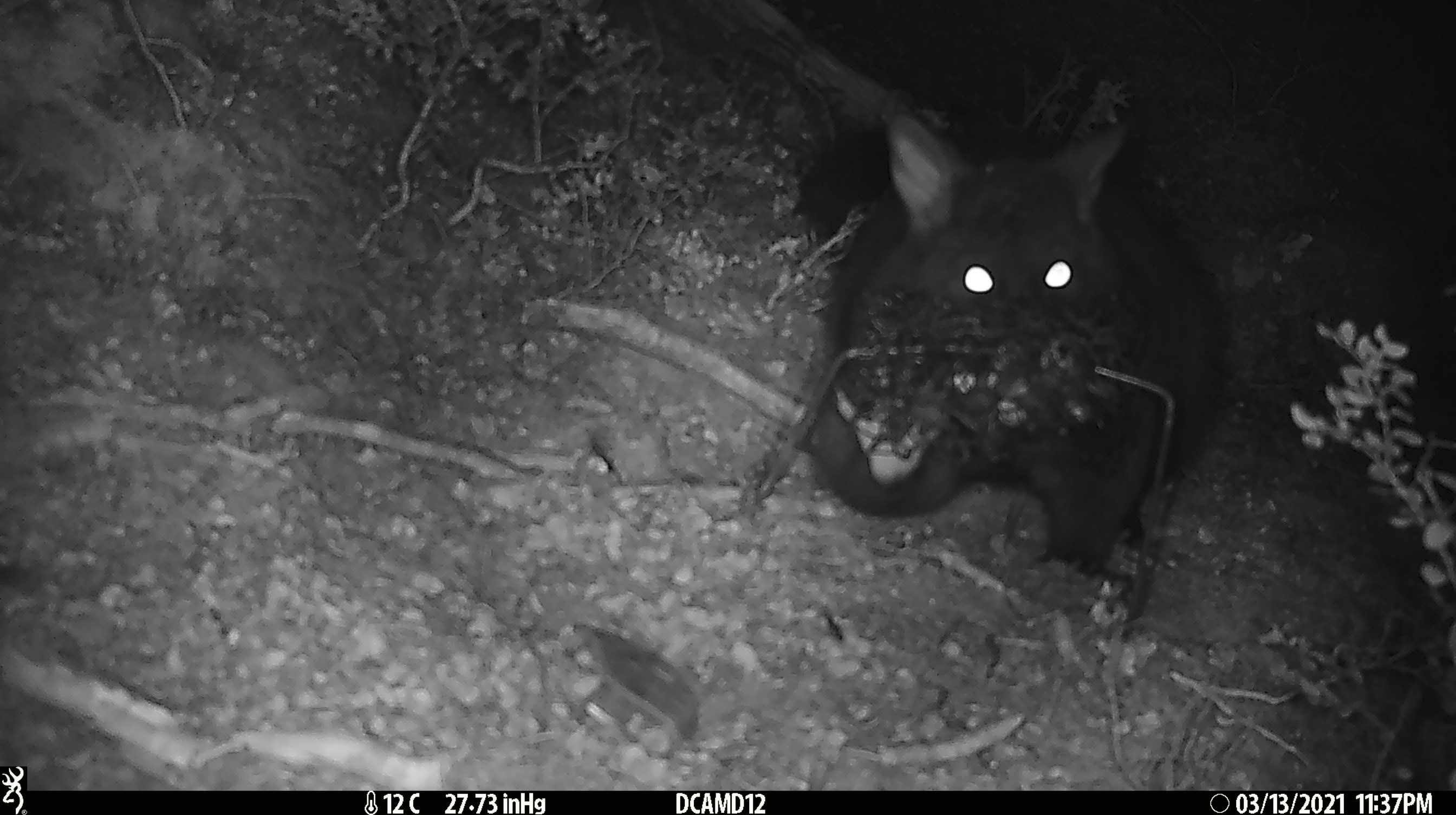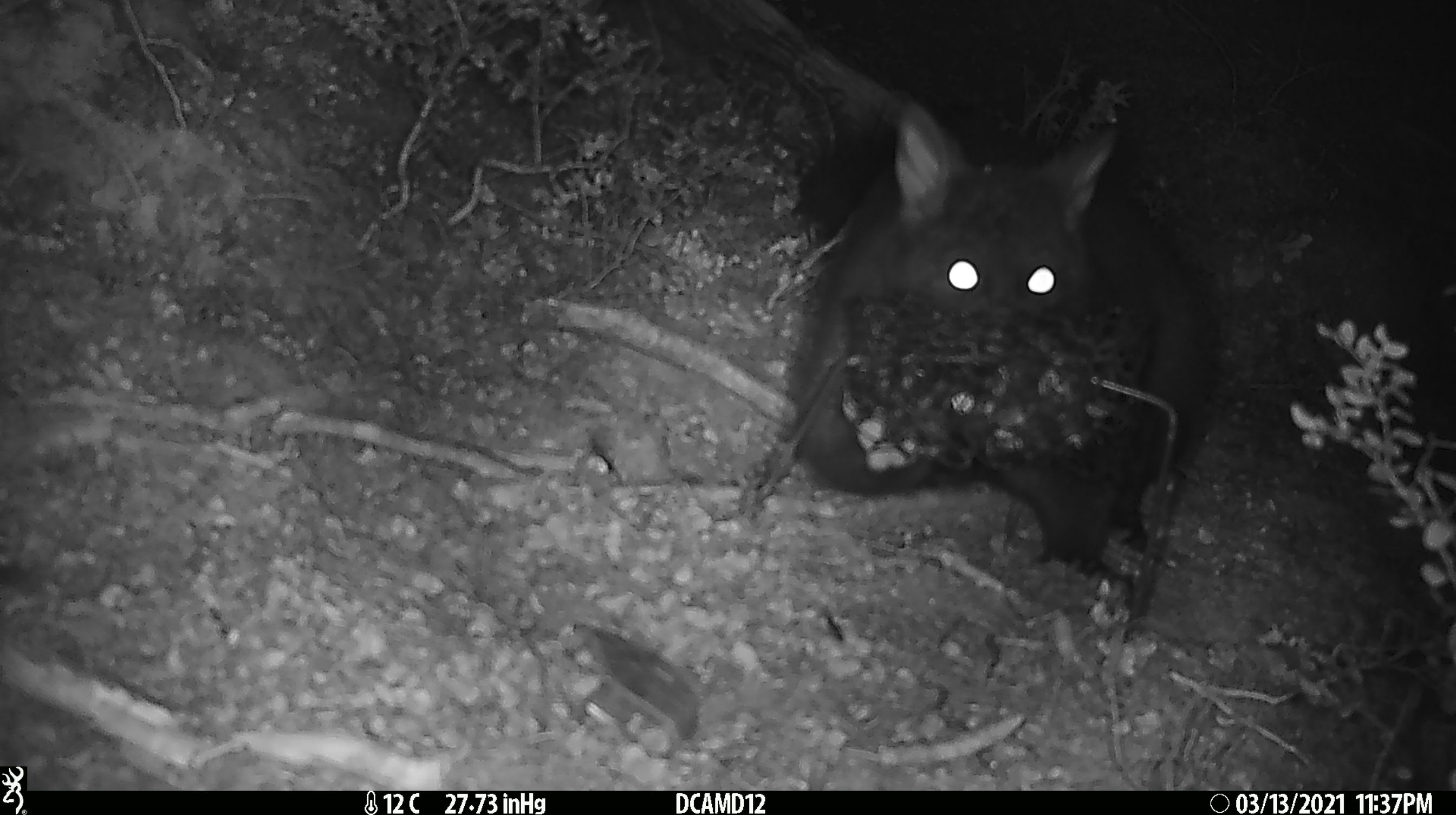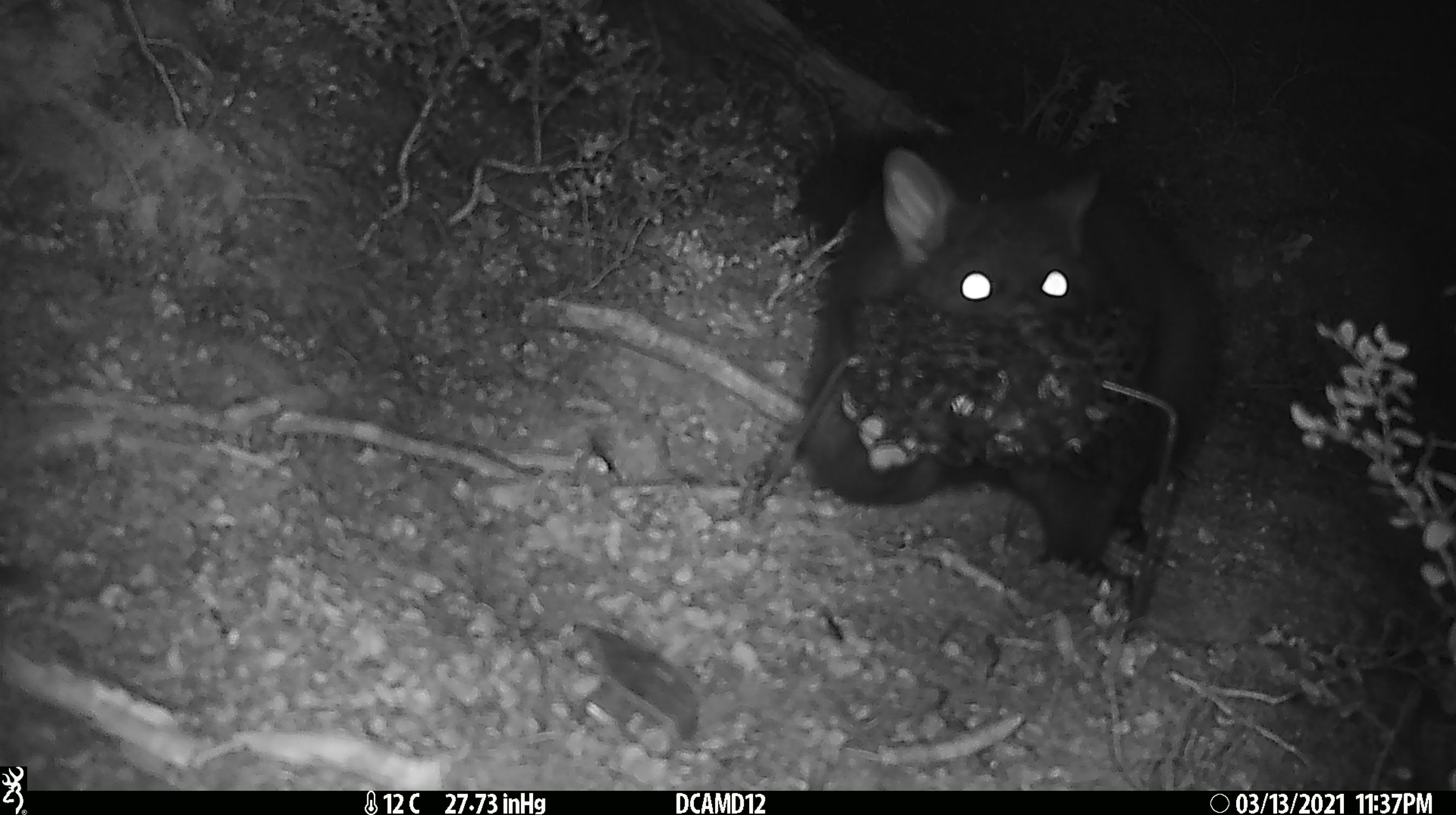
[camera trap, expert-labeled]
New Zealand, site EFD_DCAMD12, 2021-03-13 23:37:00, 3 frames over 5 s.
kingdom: Animalia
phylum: Chordata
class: Mammalia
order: Diprotodontia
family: Phalangeridae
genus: Trichosurus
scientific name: Trichosurus vulpecula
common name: common brushtail possum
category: possum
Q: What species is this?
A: Possum (common brushtail possum) (Trichosurus vulpecula).